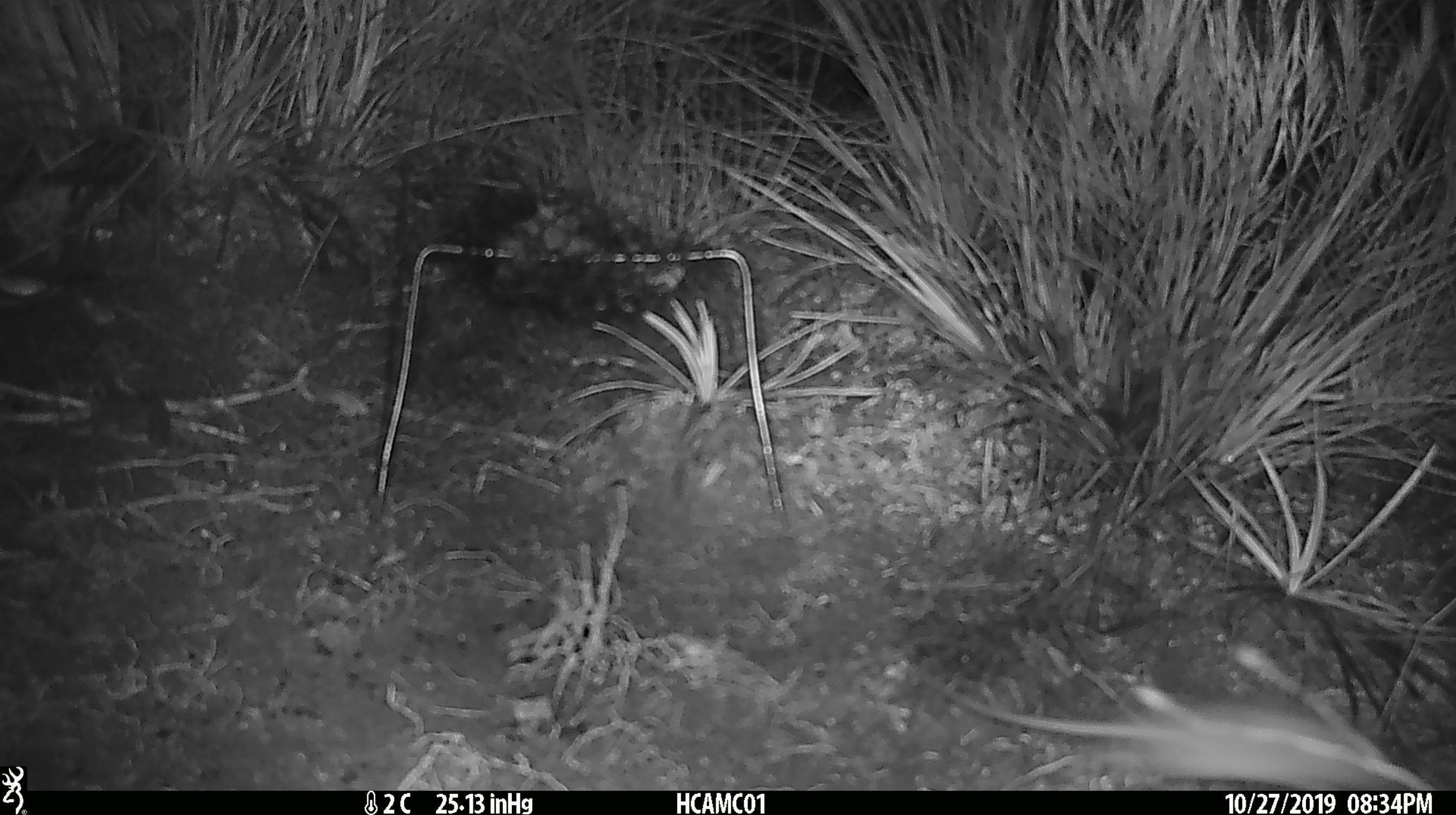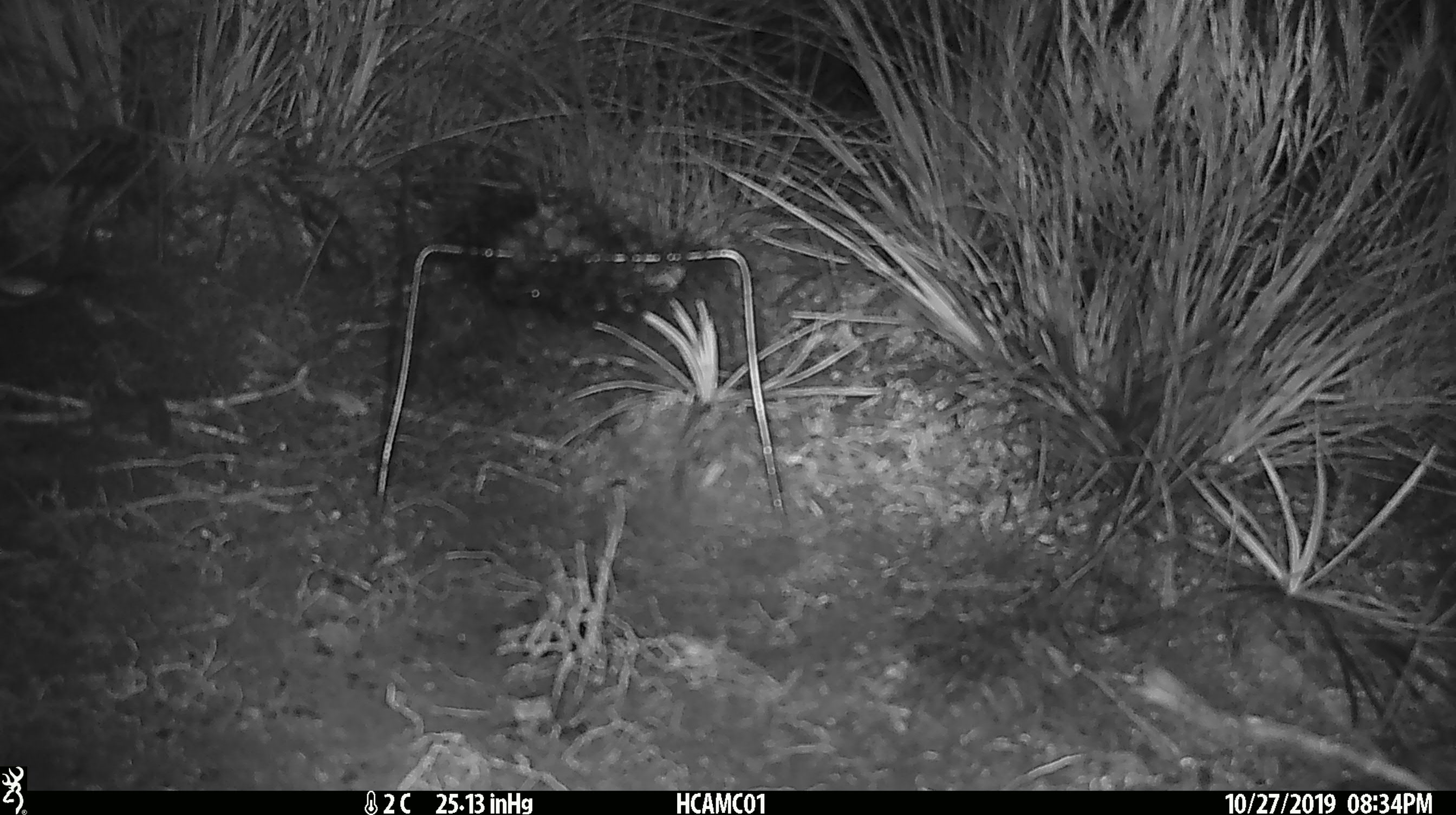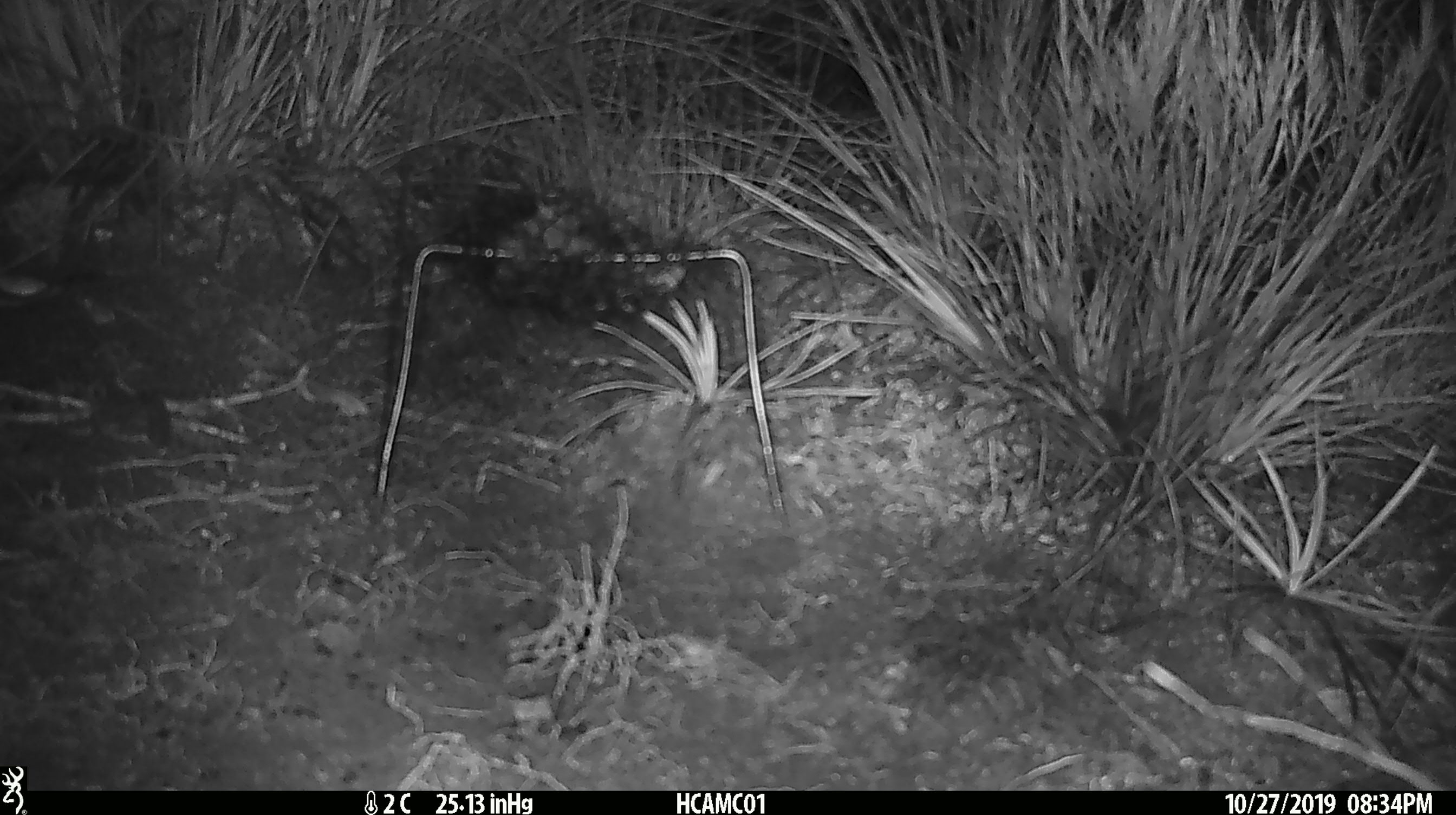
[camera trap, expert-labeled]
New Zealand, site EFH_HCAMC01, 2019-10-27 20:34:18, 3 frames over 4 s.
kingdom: Animalia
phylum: Chordata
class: Mammalia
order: Rodentia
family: Muridae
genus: Mus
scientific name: Mus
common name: mouse